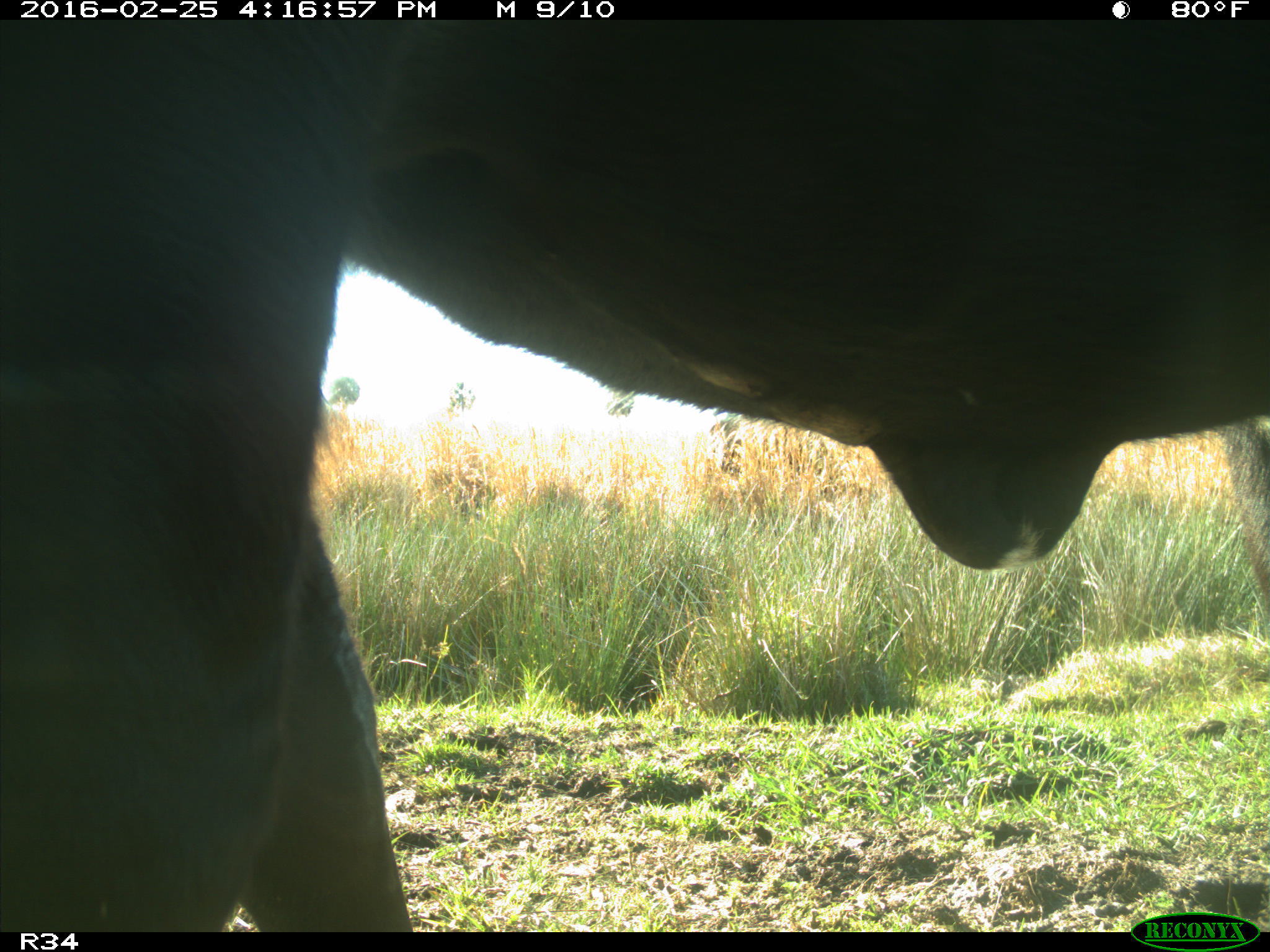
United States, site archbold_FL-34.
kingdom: Animalia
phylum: Chordata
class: Mammalia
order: Artiodactyla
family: Bovidae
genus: Bos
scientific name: Bos taurus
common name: domestic cow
Bos taurus (domestic cow).